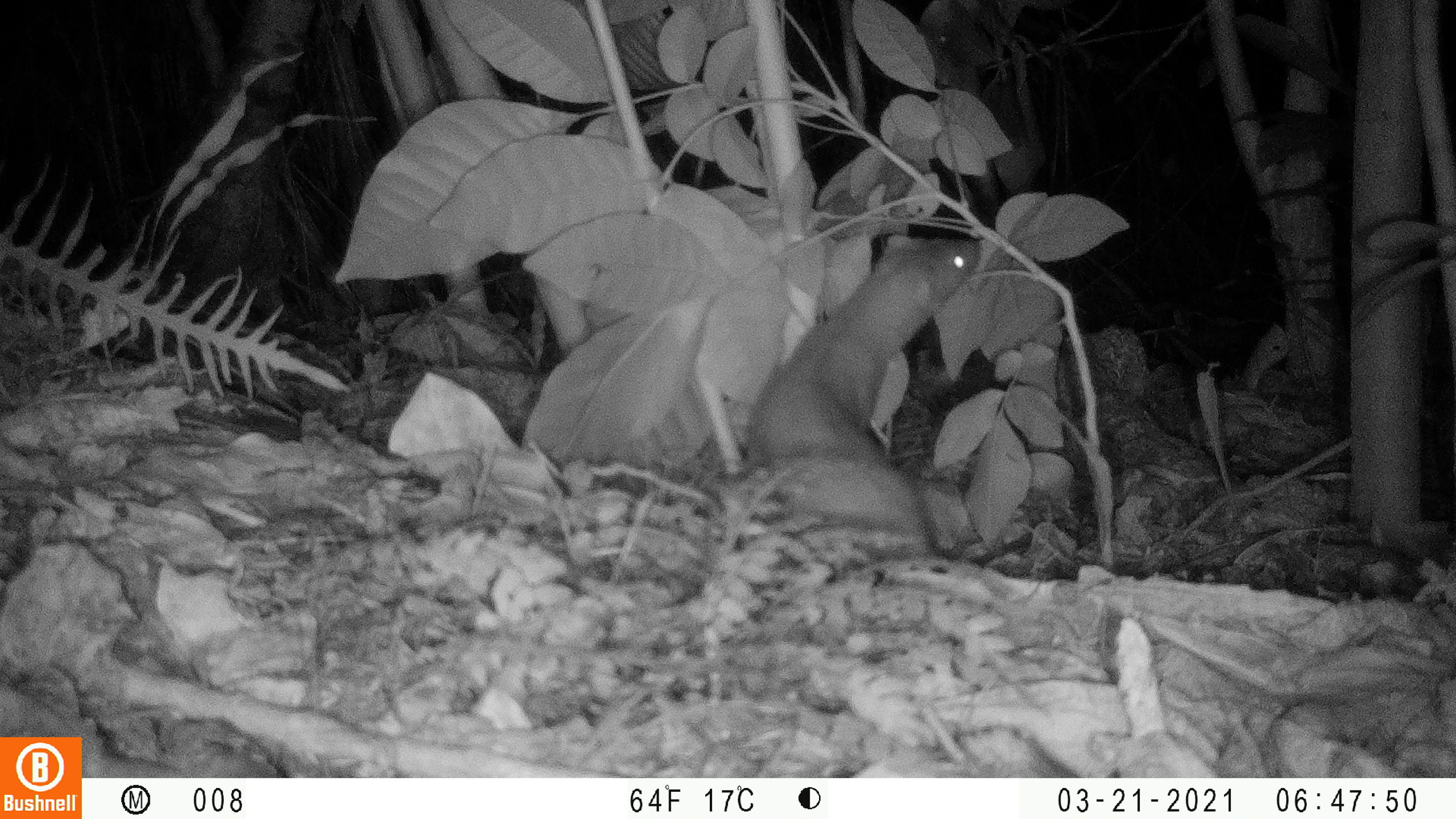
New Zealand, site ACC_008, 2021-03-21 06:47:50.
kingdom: Animalia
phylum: Chordata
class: Mammalia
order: Carnivora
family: Mustelidae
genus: Mustela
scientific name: Mustela erminea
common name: stoat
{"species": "stoat (Mustela erminea)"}